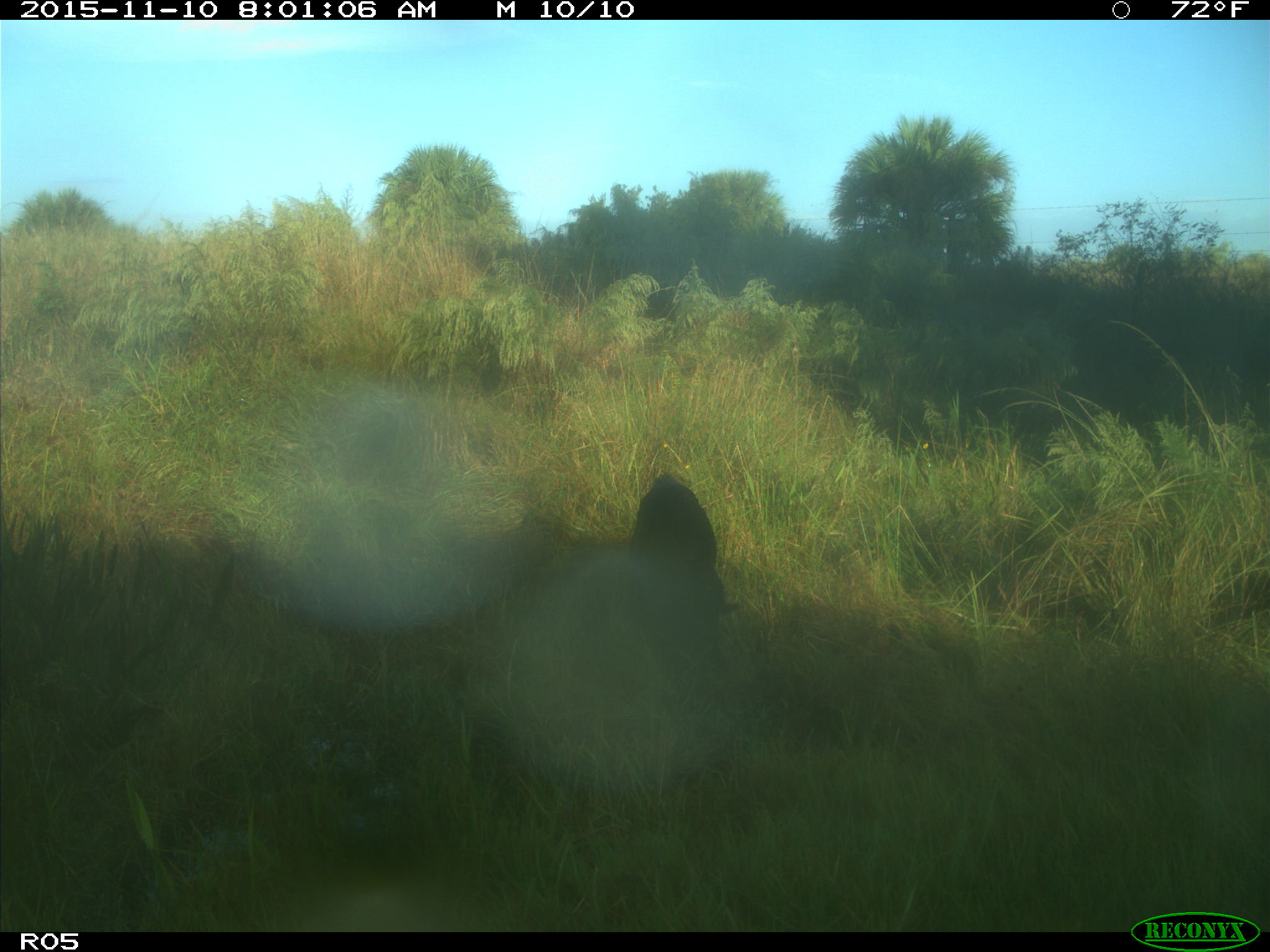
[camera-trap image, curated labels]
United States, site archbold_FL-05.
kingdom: Animalia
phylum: Chordata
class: Mammalia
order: Artiodactyla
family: Suidae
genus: Sus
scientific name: Sus scrofa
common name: wild boar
Sus scrofa (wild boar).